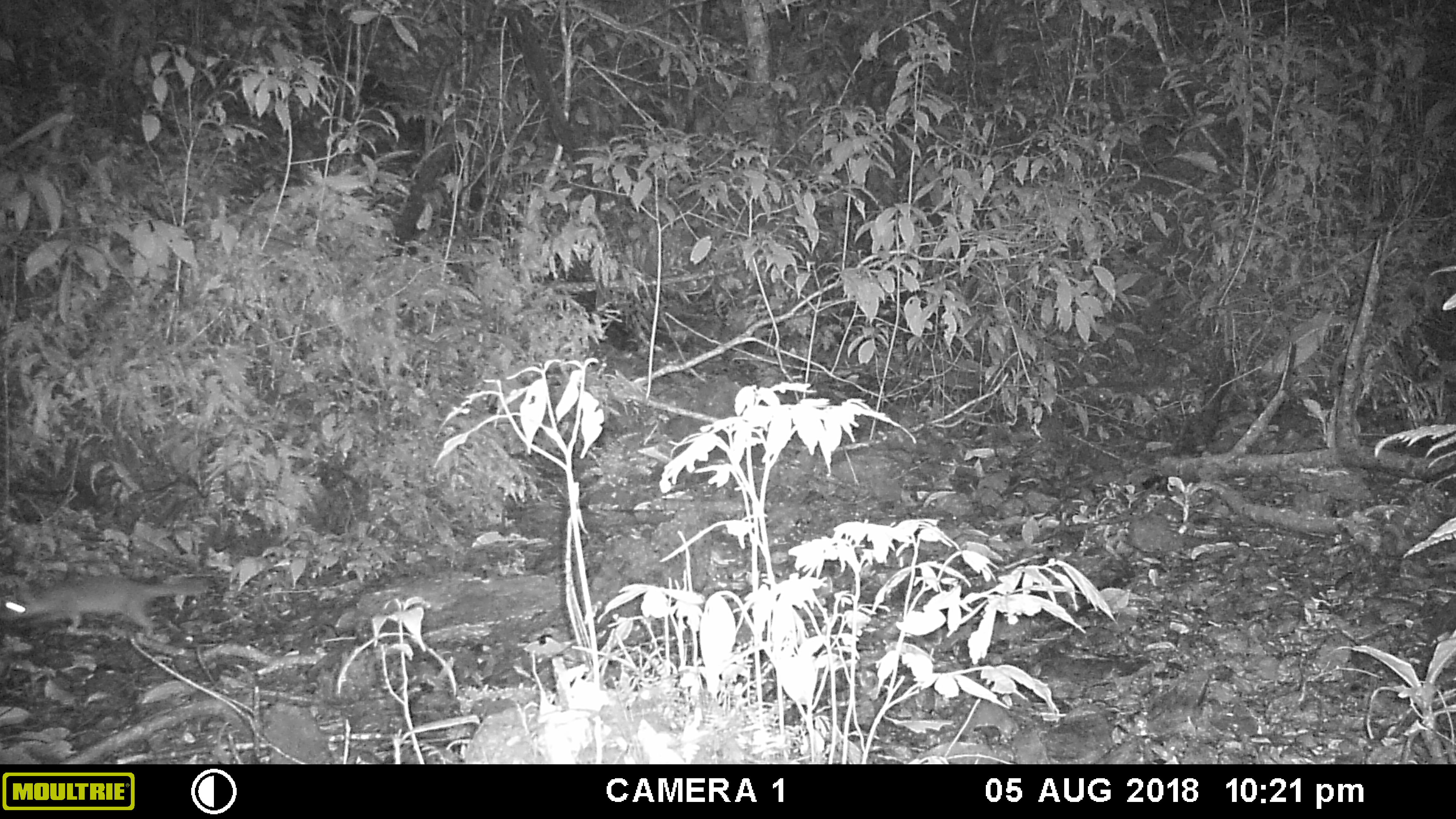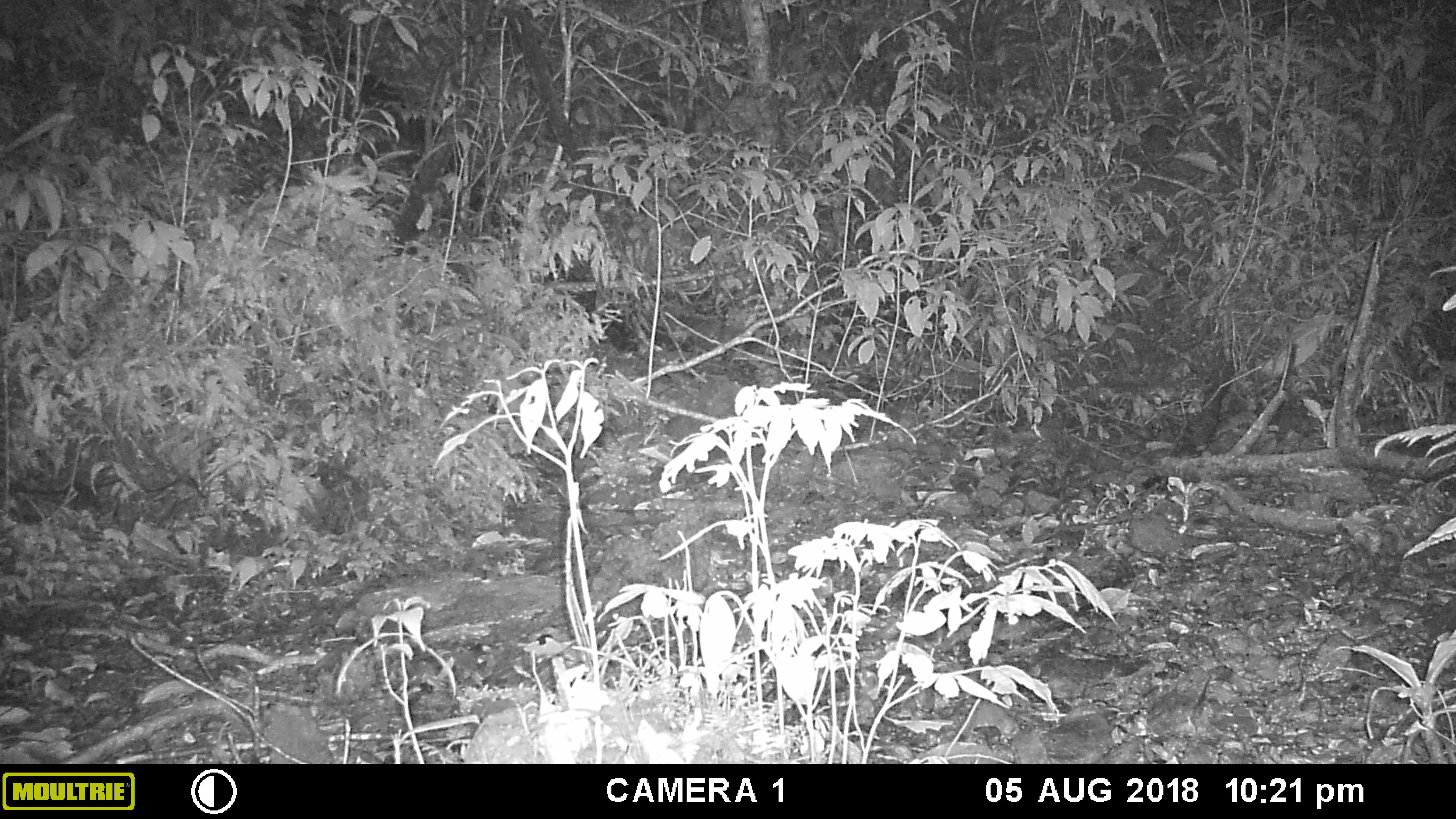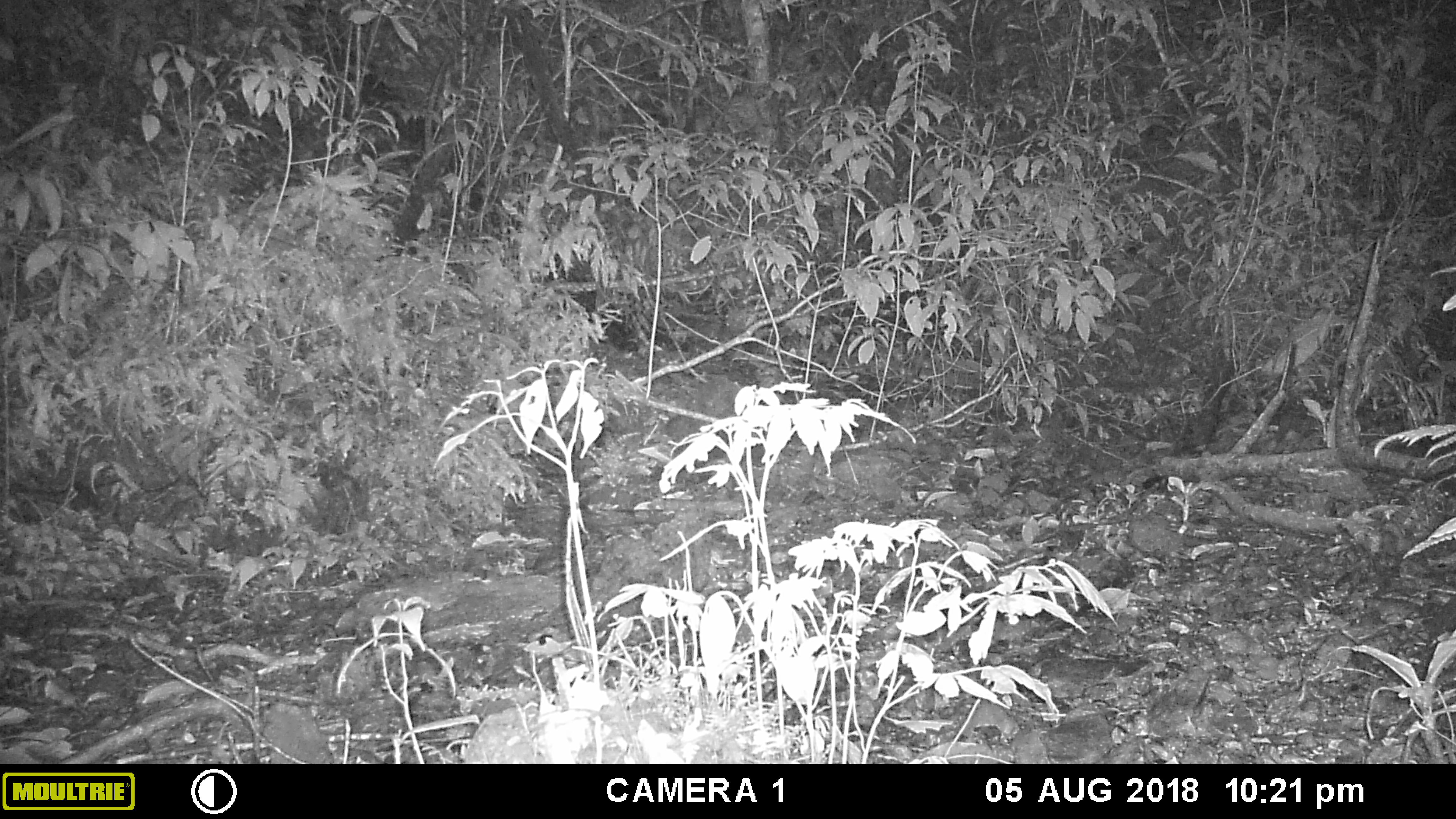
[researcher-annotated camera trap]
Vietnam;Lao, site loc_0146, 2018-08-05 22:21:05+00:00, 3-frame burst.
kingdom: Animalia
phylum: Chordata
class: Mammalia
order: Carnivora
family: Mustelidae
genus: Melogale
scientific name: Melogale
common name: ferret badger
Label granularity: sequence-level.